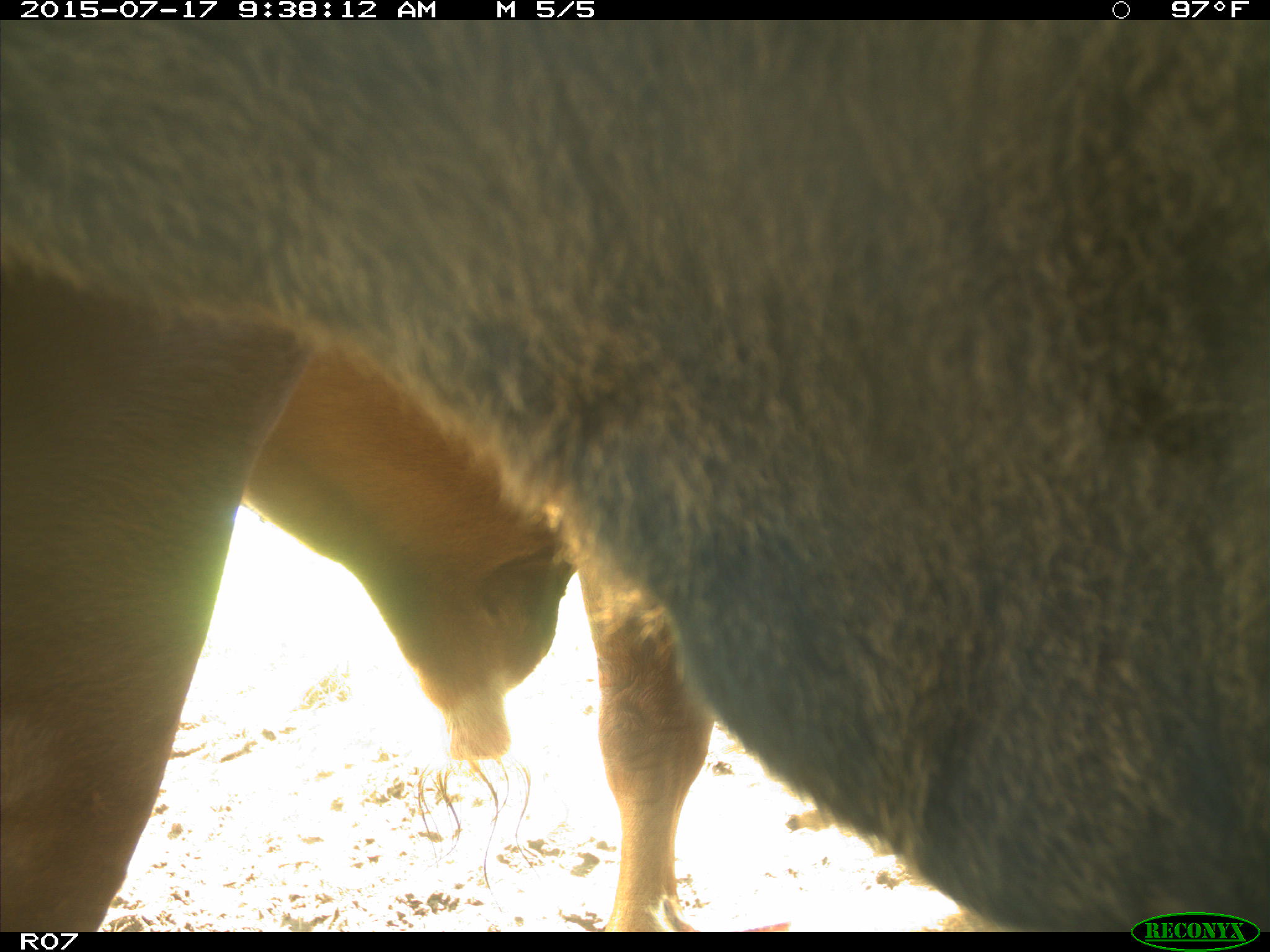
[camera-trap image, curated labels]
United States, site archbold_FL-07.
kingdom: Animalia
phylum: Chordata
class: Mammalia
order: Artiodactyla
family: Bovidae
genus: Bos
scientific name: Bos taurus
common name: domestic cow